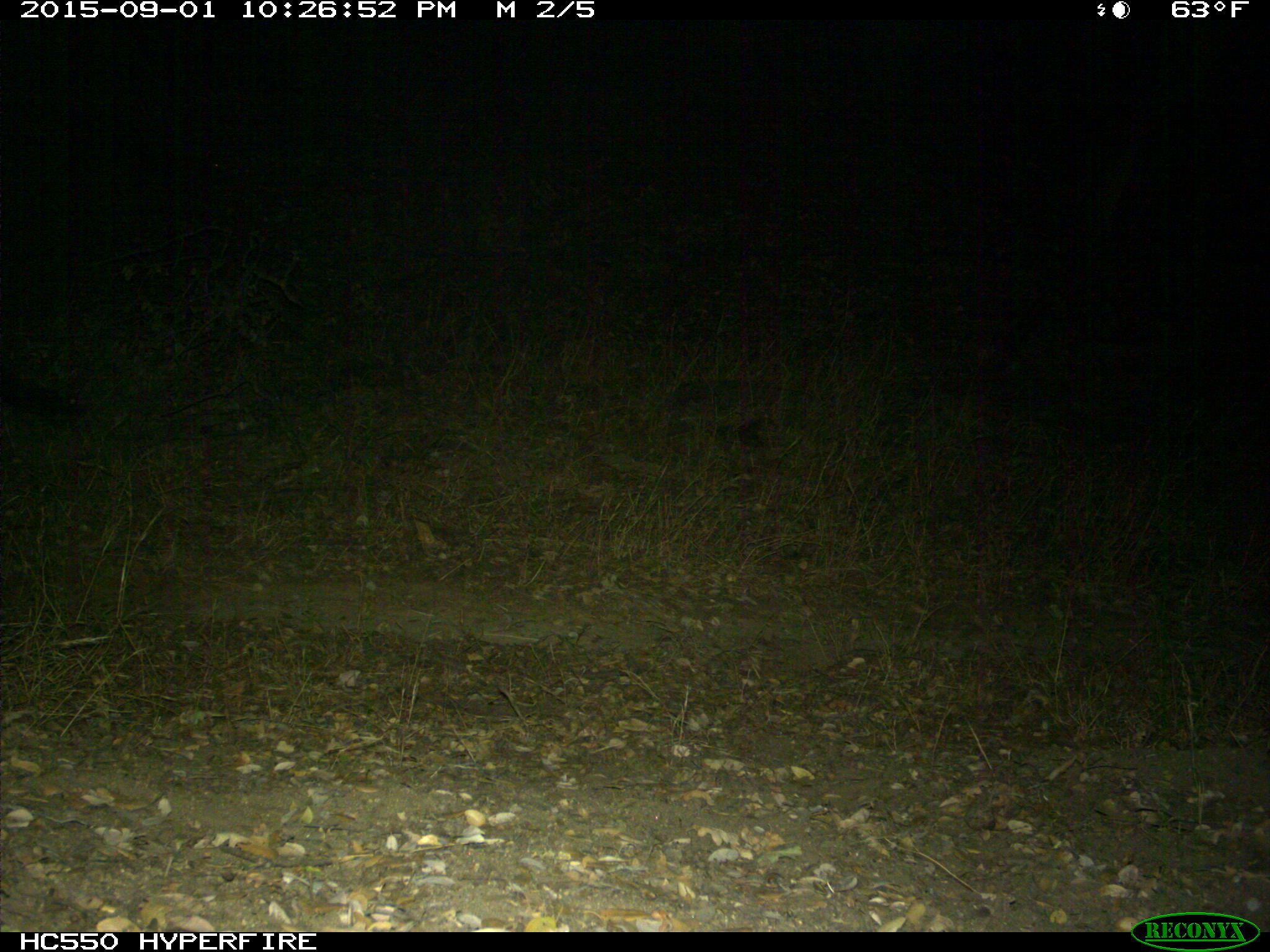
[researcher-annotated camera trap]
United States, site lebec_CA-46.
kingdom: Animalia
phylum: Chordata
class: Mammalia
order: Artiodactyla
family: Suidae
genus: Sus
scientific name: Sus scrofa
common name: wild boar